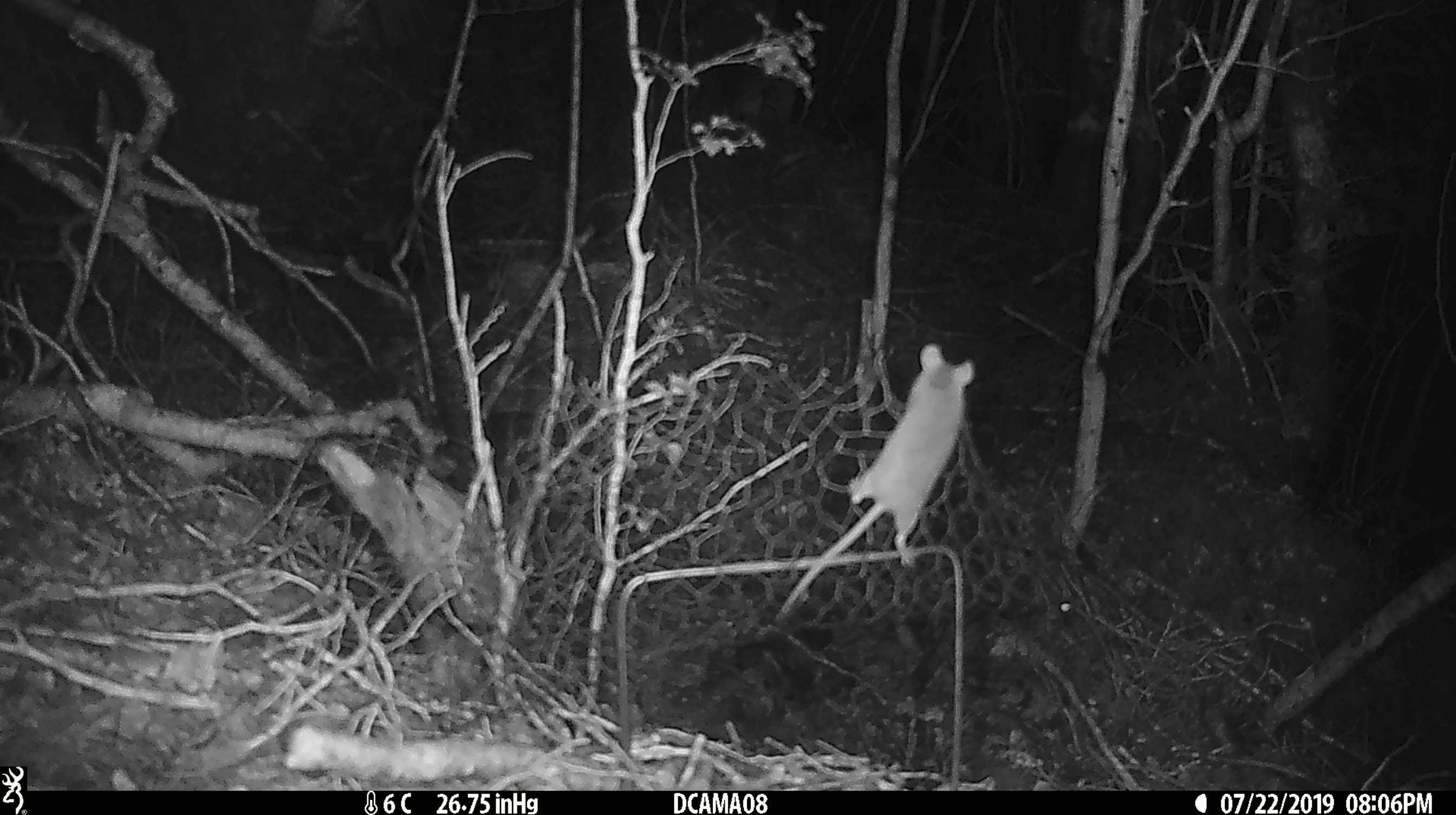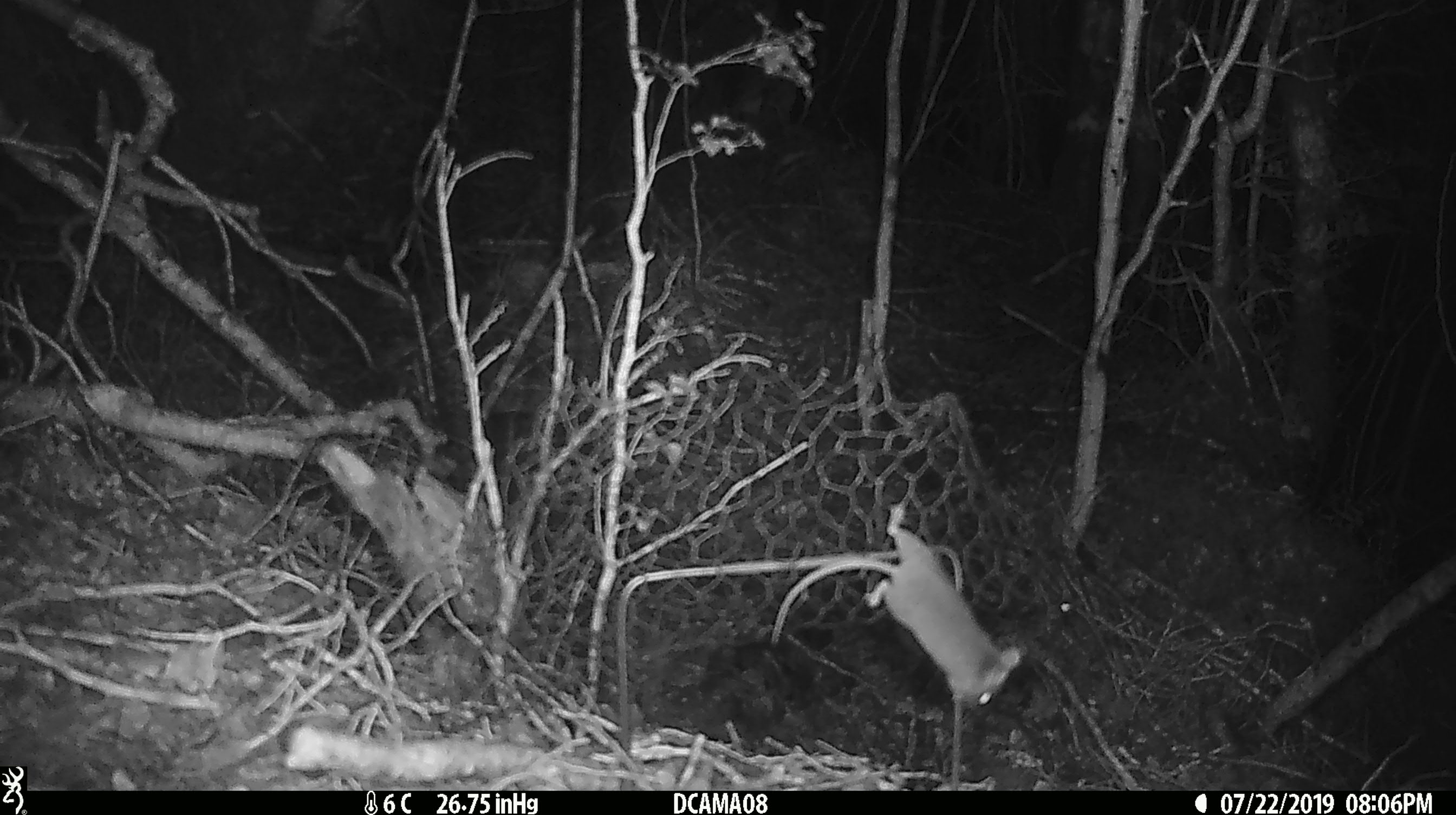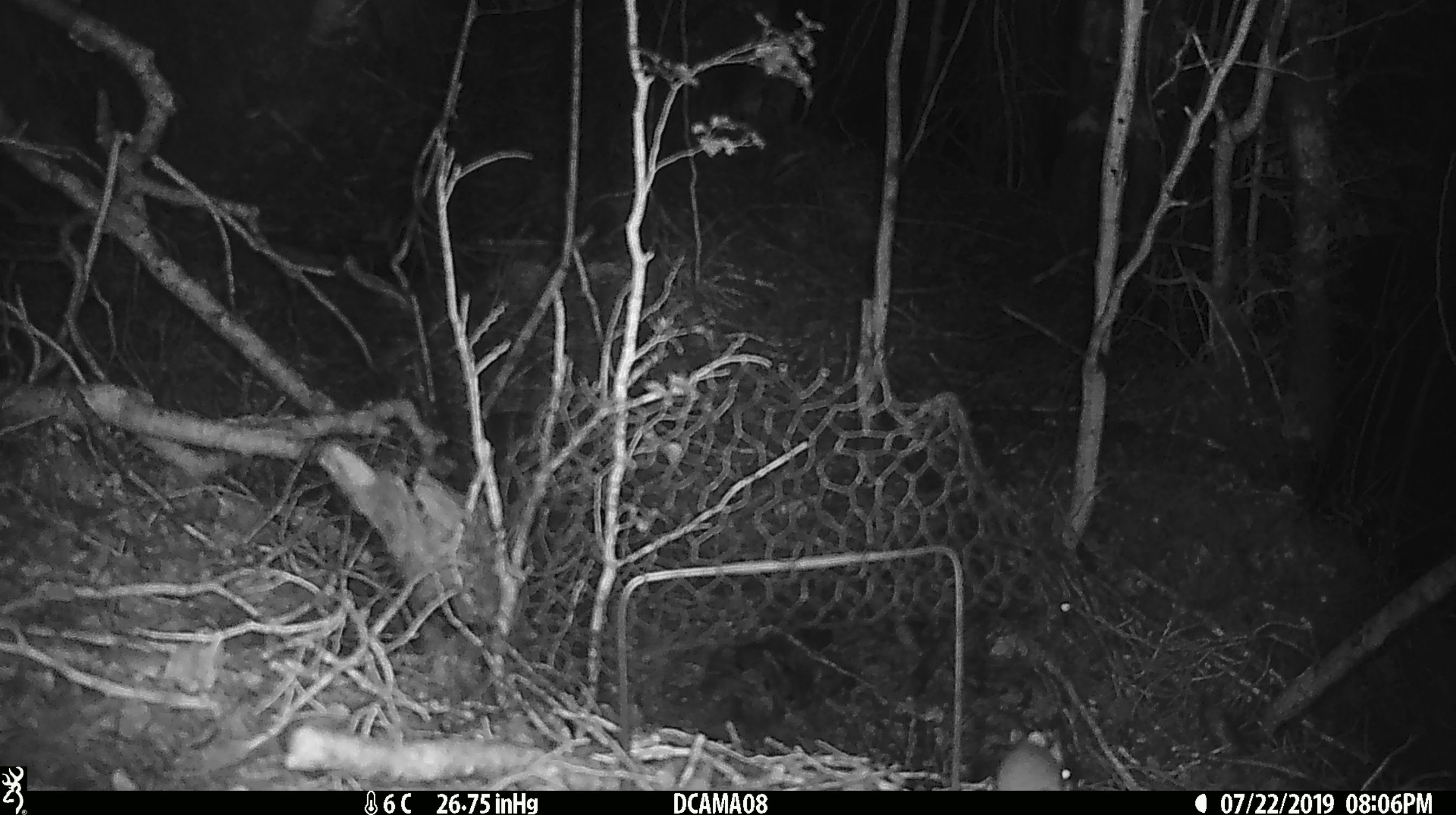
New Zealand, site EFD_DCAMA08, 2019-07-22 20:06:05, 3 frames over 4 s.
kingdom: Animalia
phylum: Chordata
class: Mammalia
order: Rodentia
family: Muridae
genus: Mus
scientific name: Mus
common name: mouse